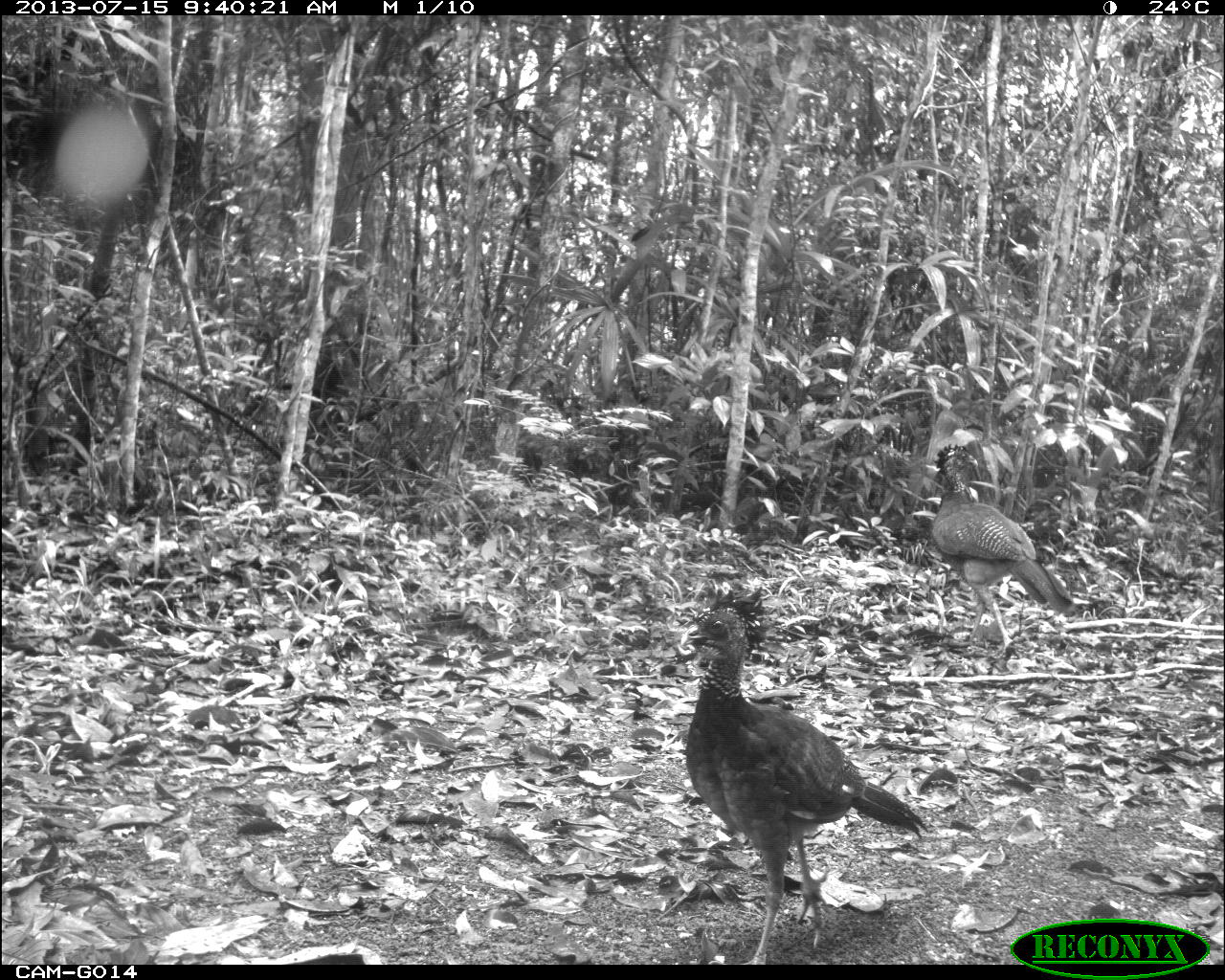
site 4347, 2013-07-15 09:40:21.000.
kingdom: Animalia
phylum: Chordata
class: Aves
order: Galliformes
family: Cracidae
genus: Crax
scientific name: Crax rubra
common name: great curassow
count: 2